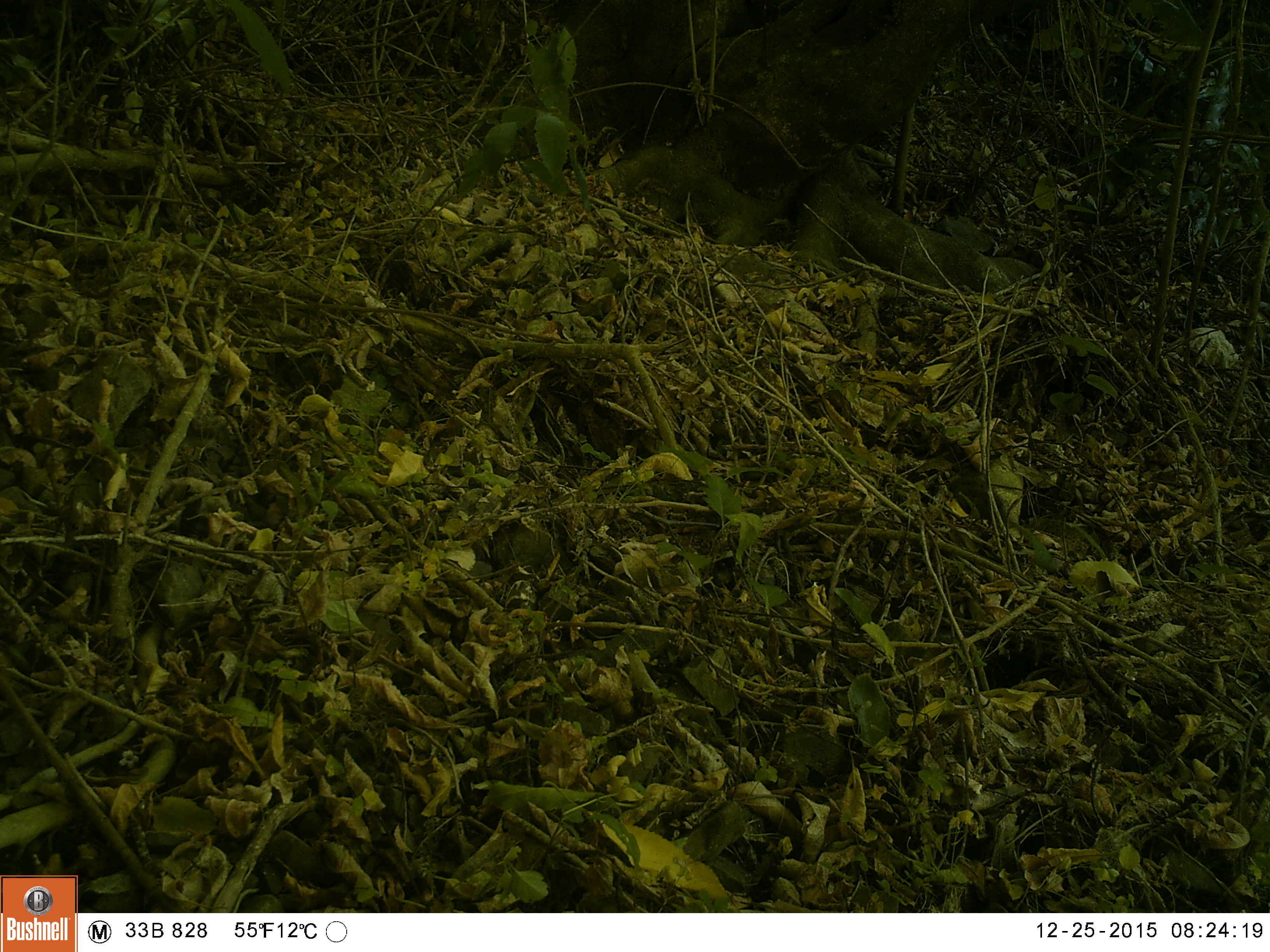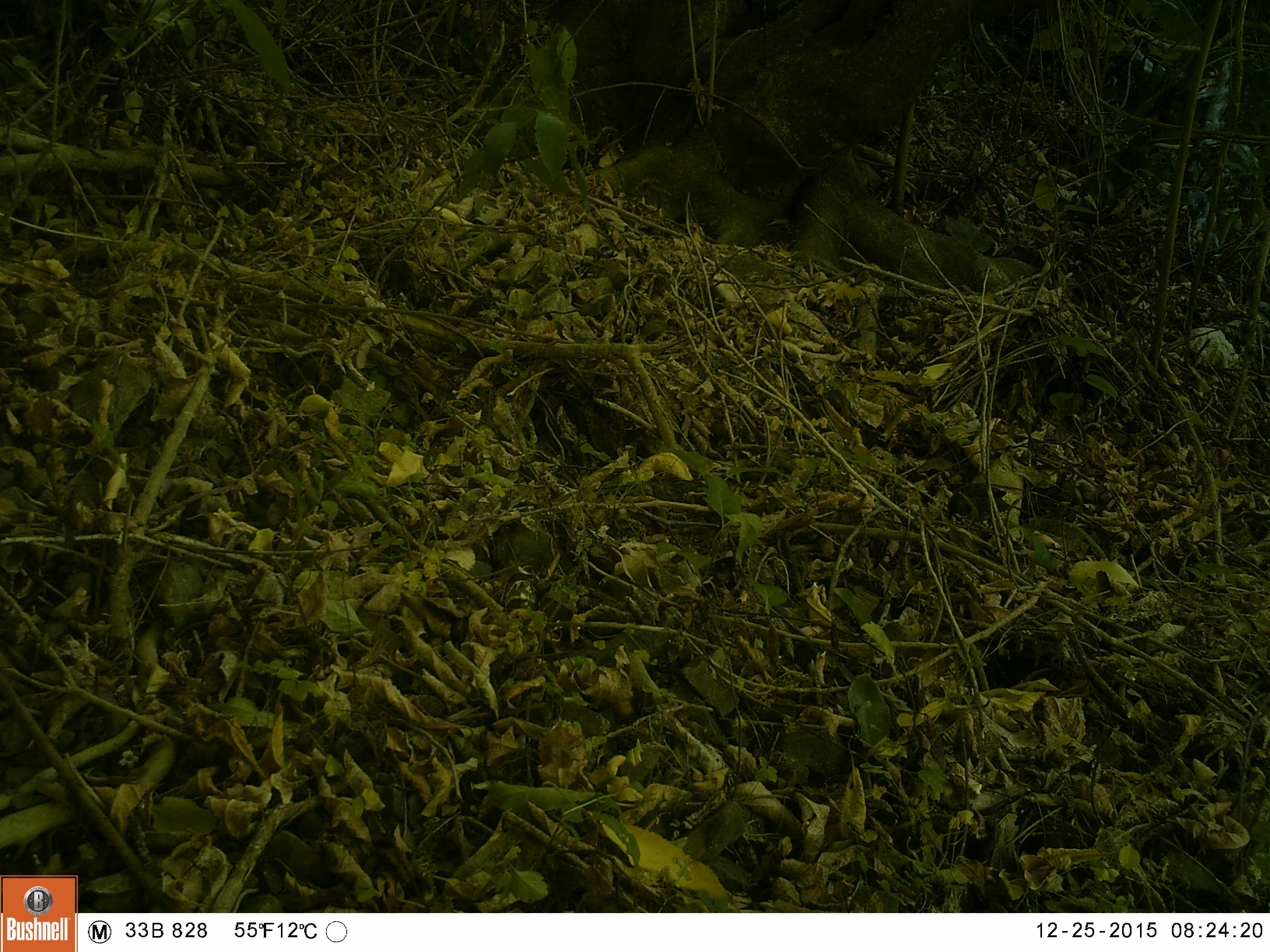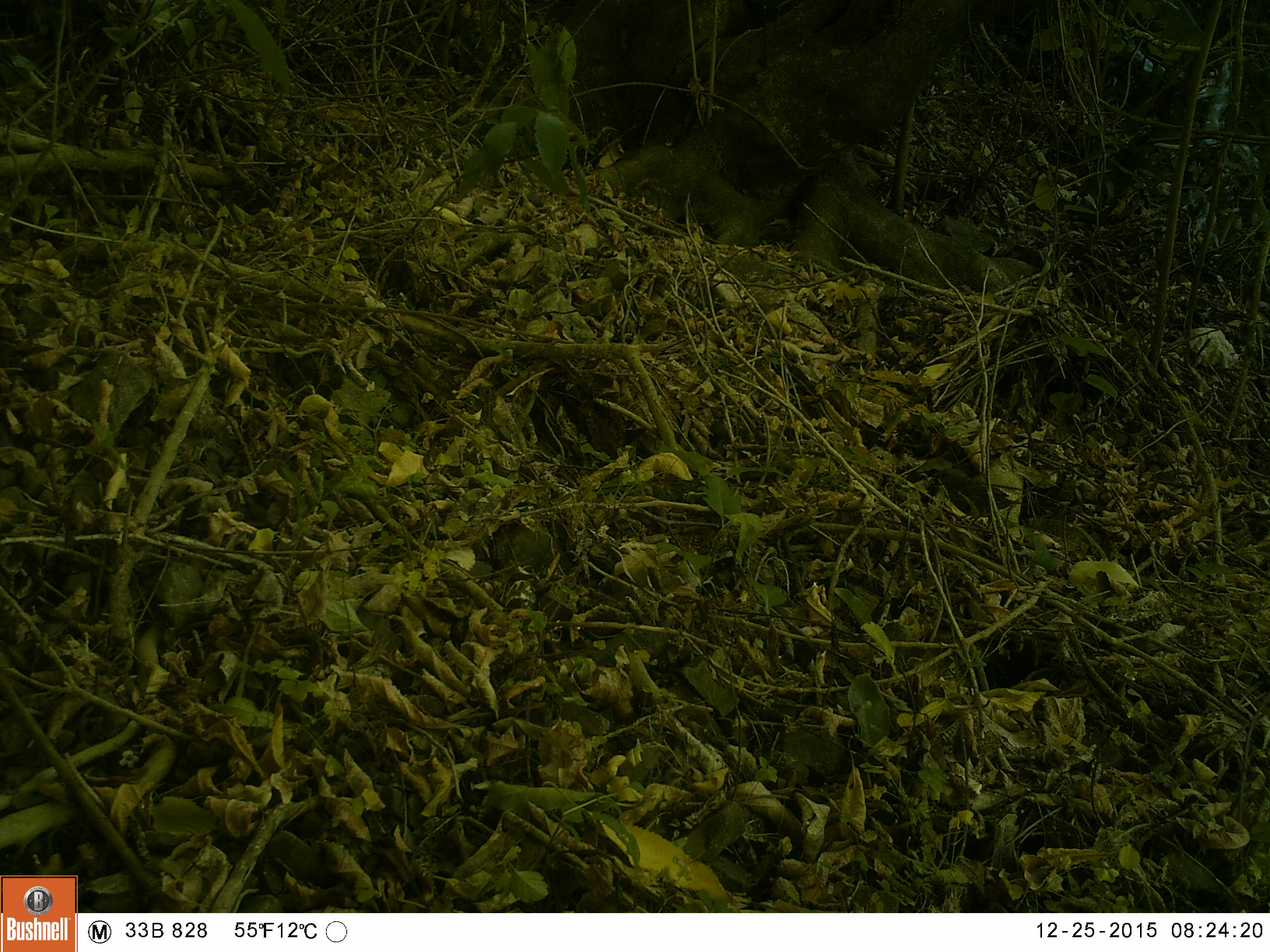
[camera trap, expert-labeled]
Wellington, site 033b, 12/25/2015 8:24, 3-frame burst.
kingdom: Animalia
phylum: Chordata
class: Aves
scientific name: Aves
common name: bird